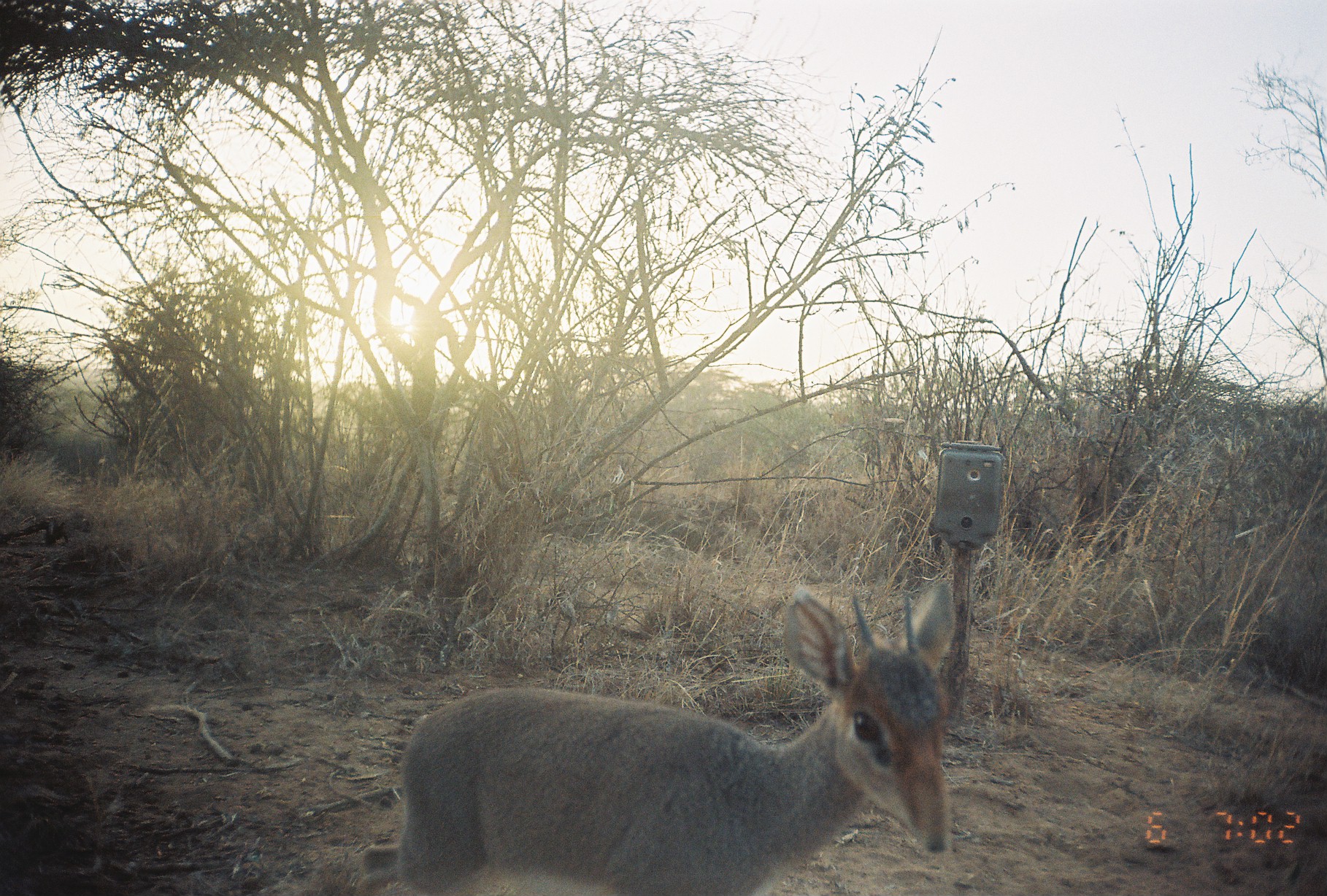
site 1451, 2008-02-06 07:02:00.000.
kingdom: Animalia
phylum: Chordata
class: Mammalia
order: Artiodactyla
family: Bovidae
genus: Madoqua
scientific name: Madoqua guentheri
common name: günther's dik-dik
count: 1